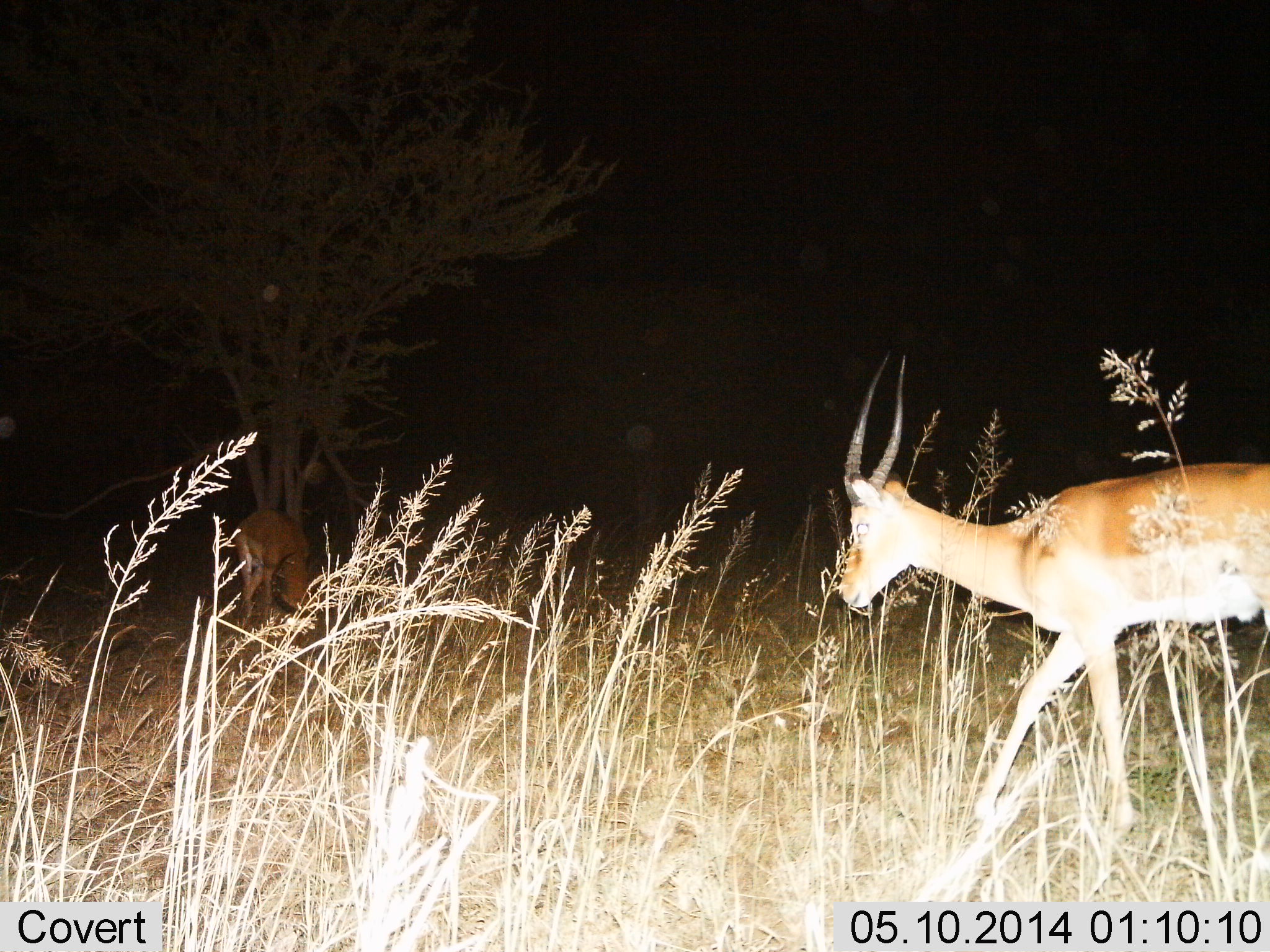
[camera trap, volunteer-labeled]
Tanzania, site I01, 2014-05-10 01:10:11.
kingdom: Animalia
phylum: Chordata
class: Mammalia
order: Artiodactyla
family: Bovidae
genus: Aepyceros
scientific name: Aepyceros melampus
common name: impala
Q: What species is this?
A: Impala (Aepyceros melampus).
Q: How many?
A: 2.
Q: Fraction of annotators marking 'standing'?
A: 20%.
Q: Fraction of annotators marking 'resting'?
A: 10%.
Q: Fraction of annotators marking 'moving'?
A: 80%.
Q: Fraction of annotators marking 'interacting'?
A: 0%.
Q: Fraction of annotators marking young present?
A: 0%.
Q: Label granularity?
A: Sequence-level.